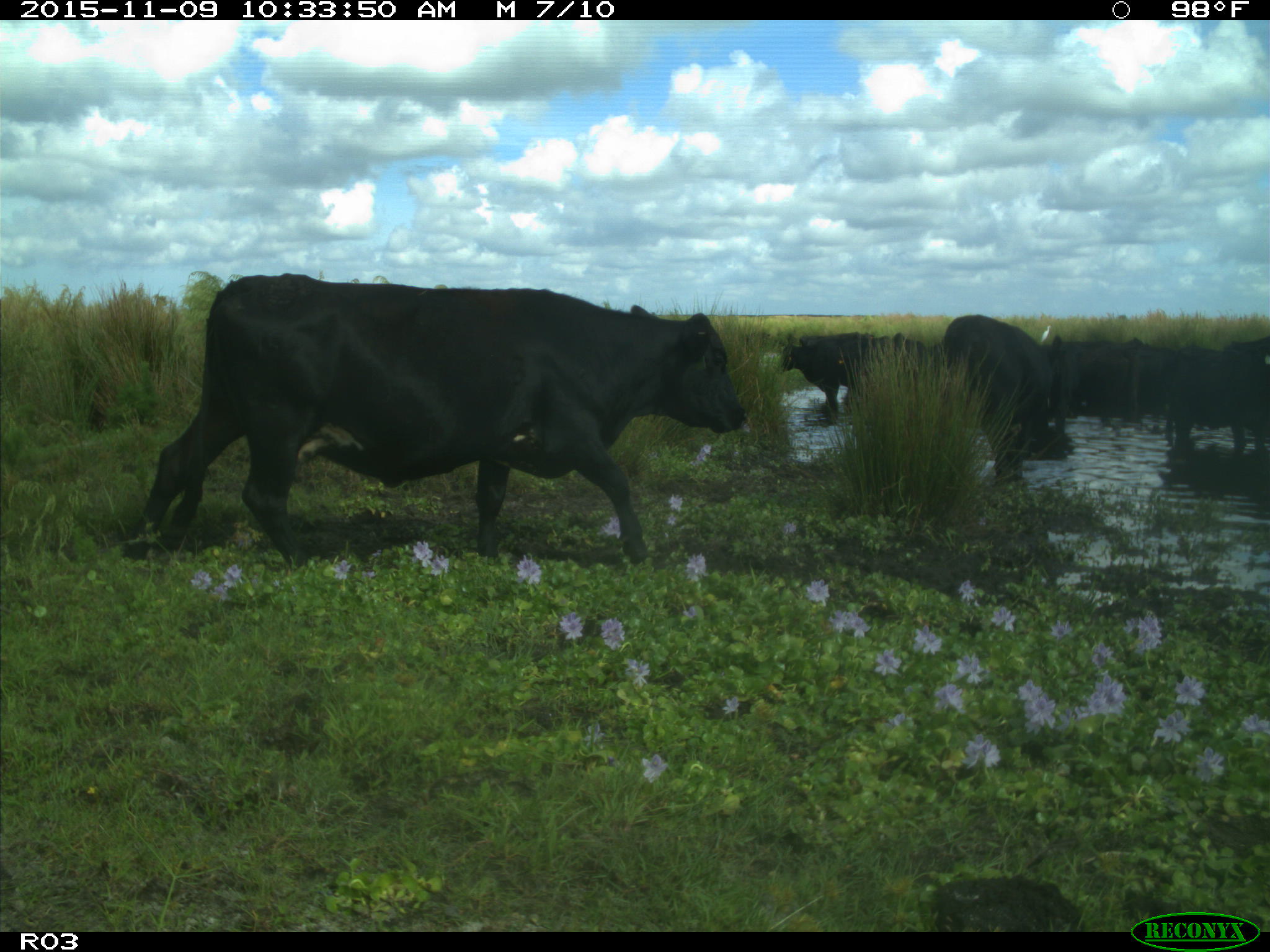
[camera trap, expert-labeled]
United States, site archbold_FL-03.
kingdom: Animalia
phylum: Chordata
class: Mammalia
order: Artiodactyla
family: Bovidae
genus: Bos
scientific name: Bos taurus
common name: domestic cow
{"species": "Bos taurus (domestic cow)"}